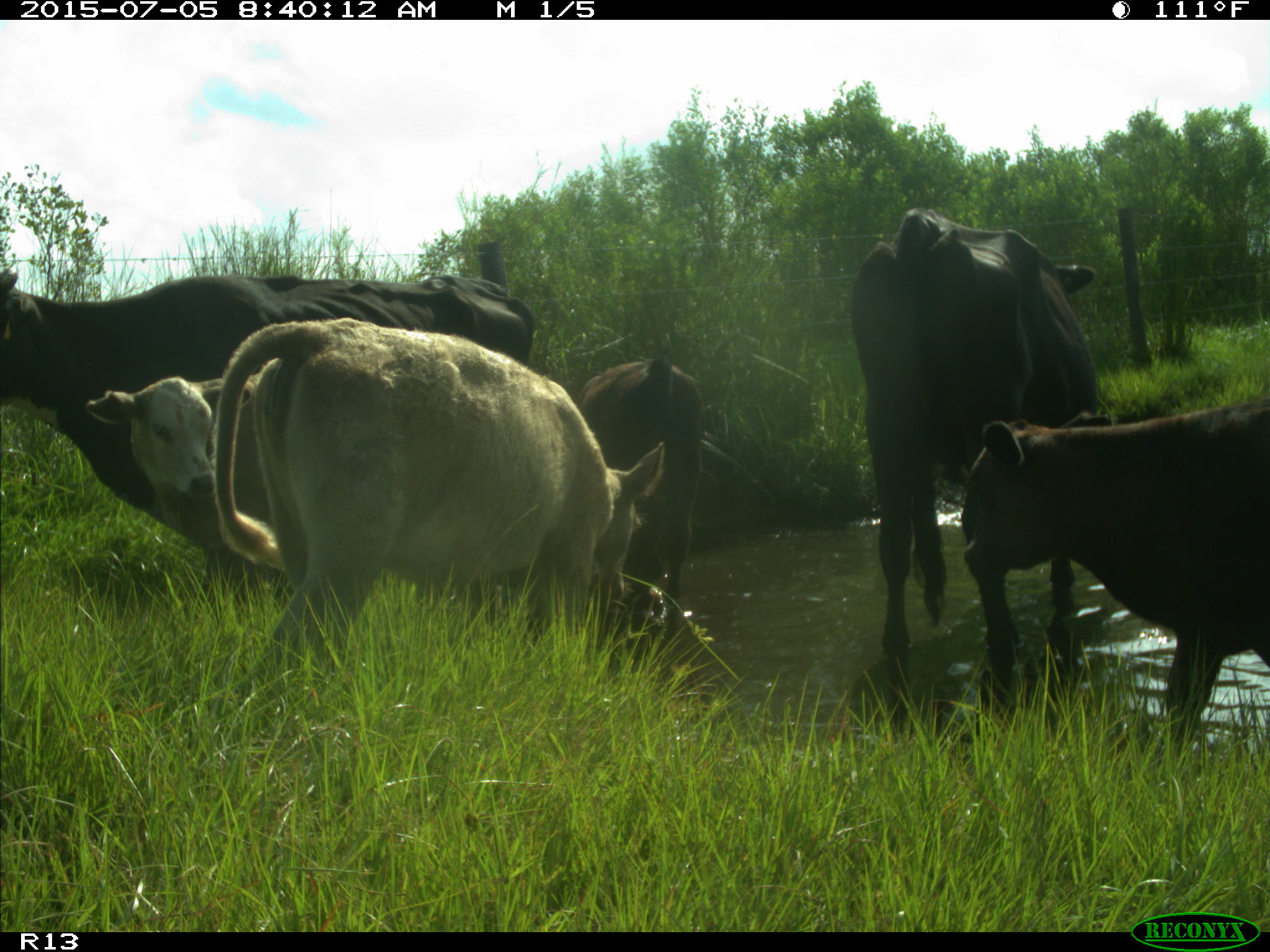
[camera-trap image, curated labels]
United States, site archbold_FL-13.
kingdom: Animalia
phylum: Chordata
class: Mammalia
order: Artiodactyla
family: Bovidae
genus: Bos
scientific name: Bos taurus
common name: domestic cow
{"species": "Bos taurus (domestic cow)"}